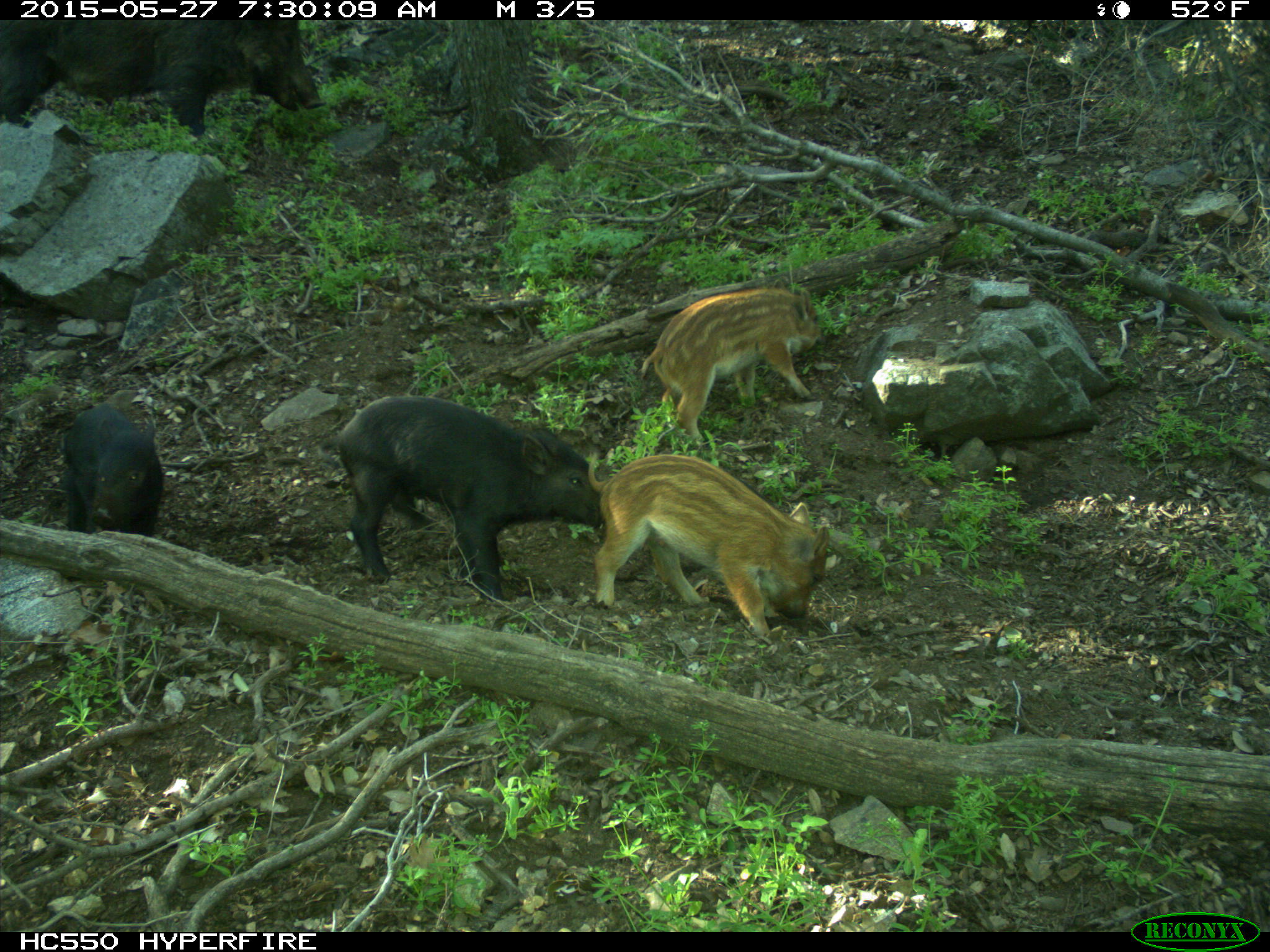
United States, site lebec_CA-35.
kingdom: Animalia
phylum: Chordata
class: Mammalia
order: Artiodactyla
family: Suidae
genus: Sus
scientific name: Sus scrofa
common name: wild boar